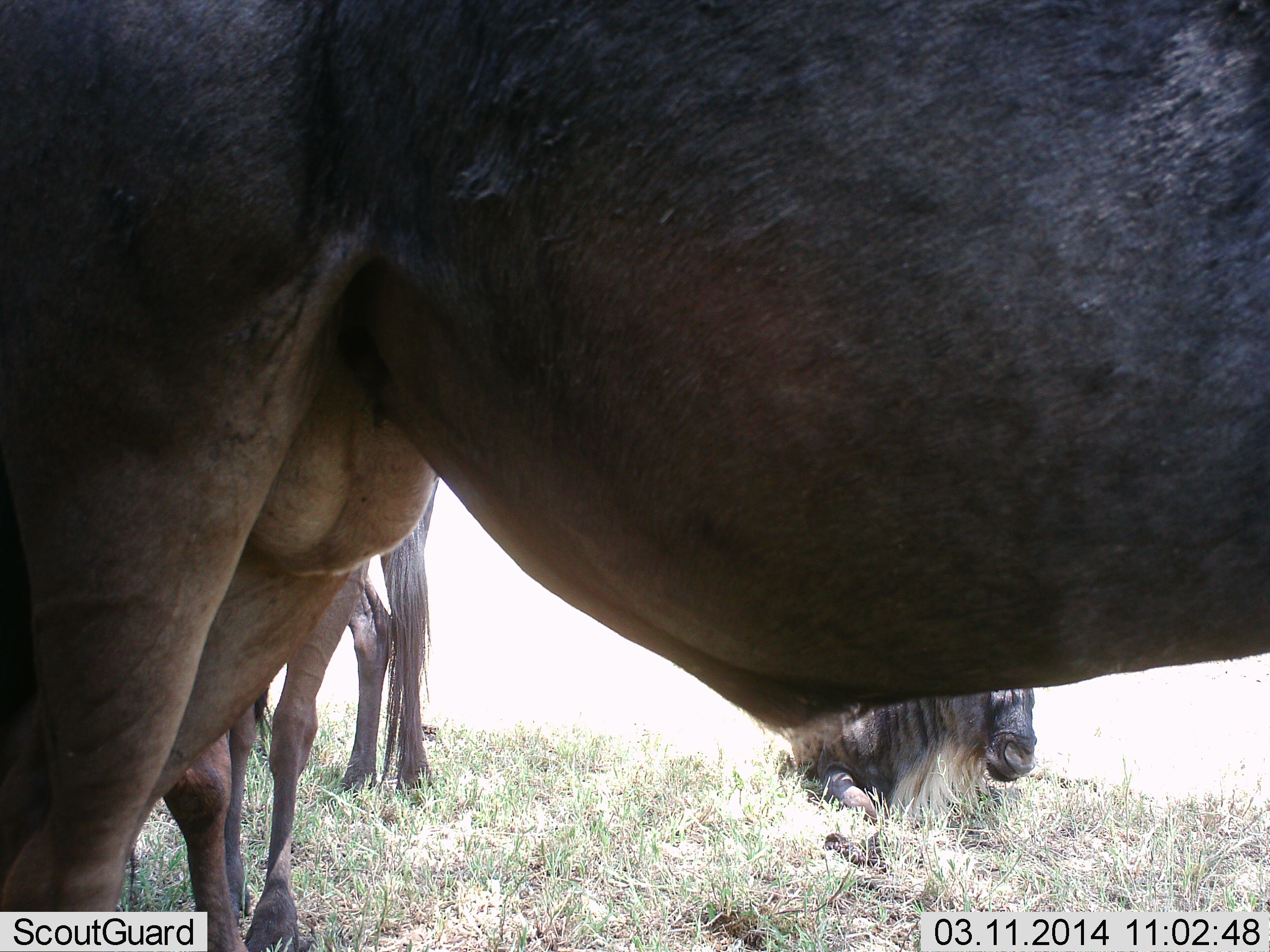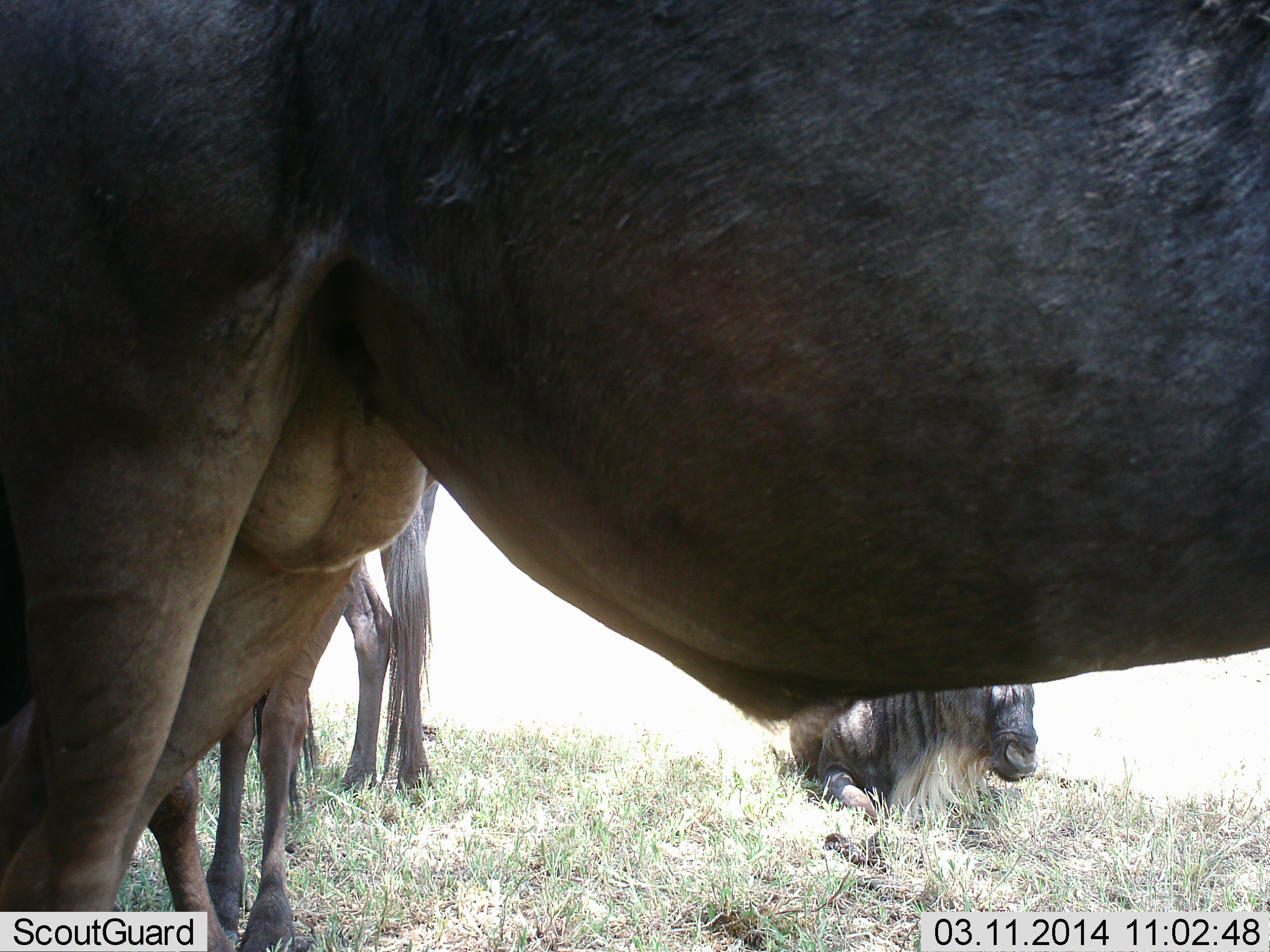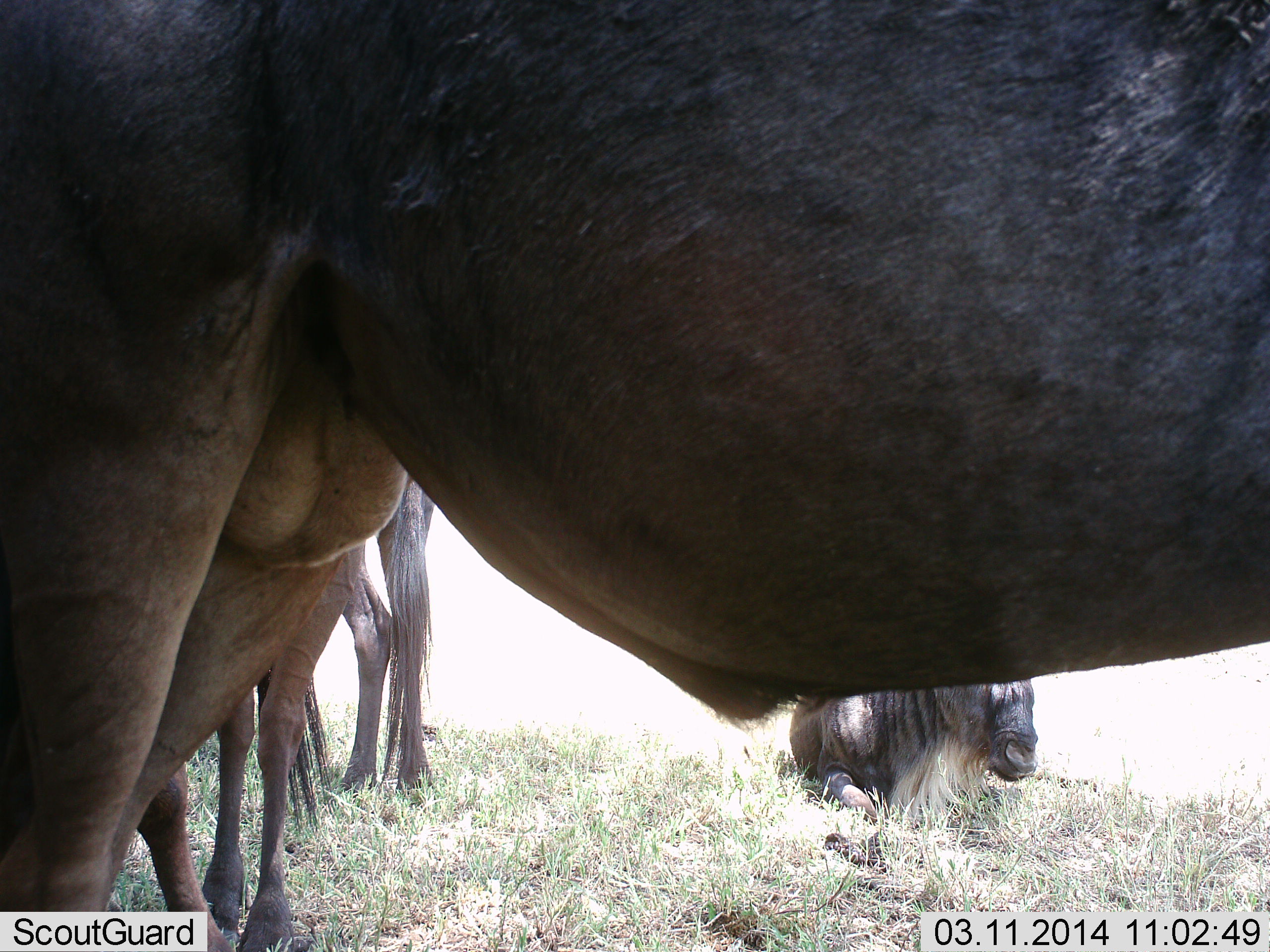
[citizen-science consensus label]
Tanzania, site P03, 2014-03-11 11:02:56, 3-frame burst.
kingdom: Animalia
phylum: Chordata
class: Mammalia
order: Artiodactyla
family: Bovidae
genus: Connochaetes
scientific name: Connochaetes taurinus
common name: blue wildebeest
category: wildebeest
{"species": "wildebeest (blue wildebeest) (Connochaetes taurinus)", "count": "4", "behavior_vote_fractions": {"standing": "70%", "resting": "80%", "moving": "20%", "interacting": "20%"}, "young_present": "10%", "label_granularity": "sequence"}